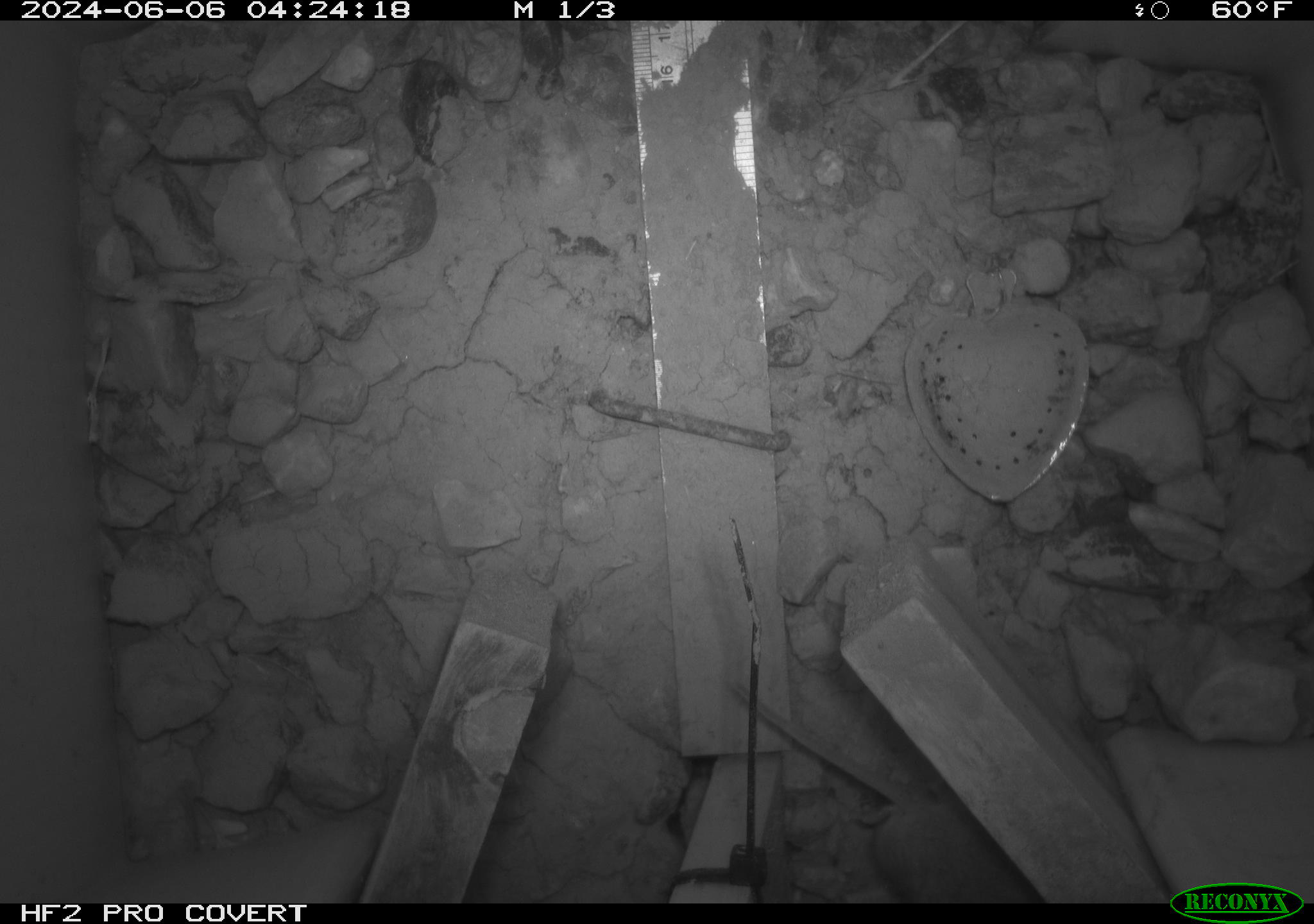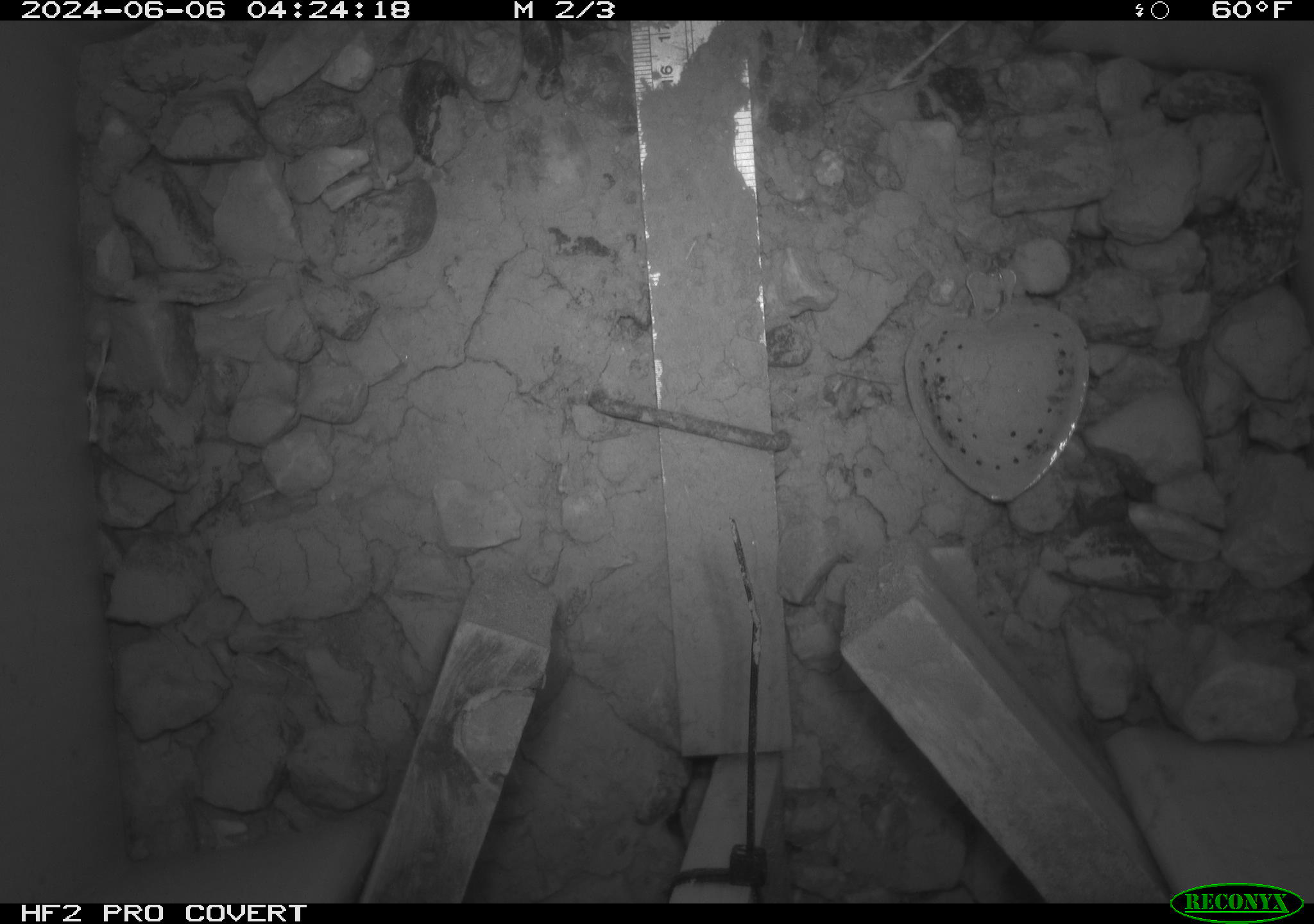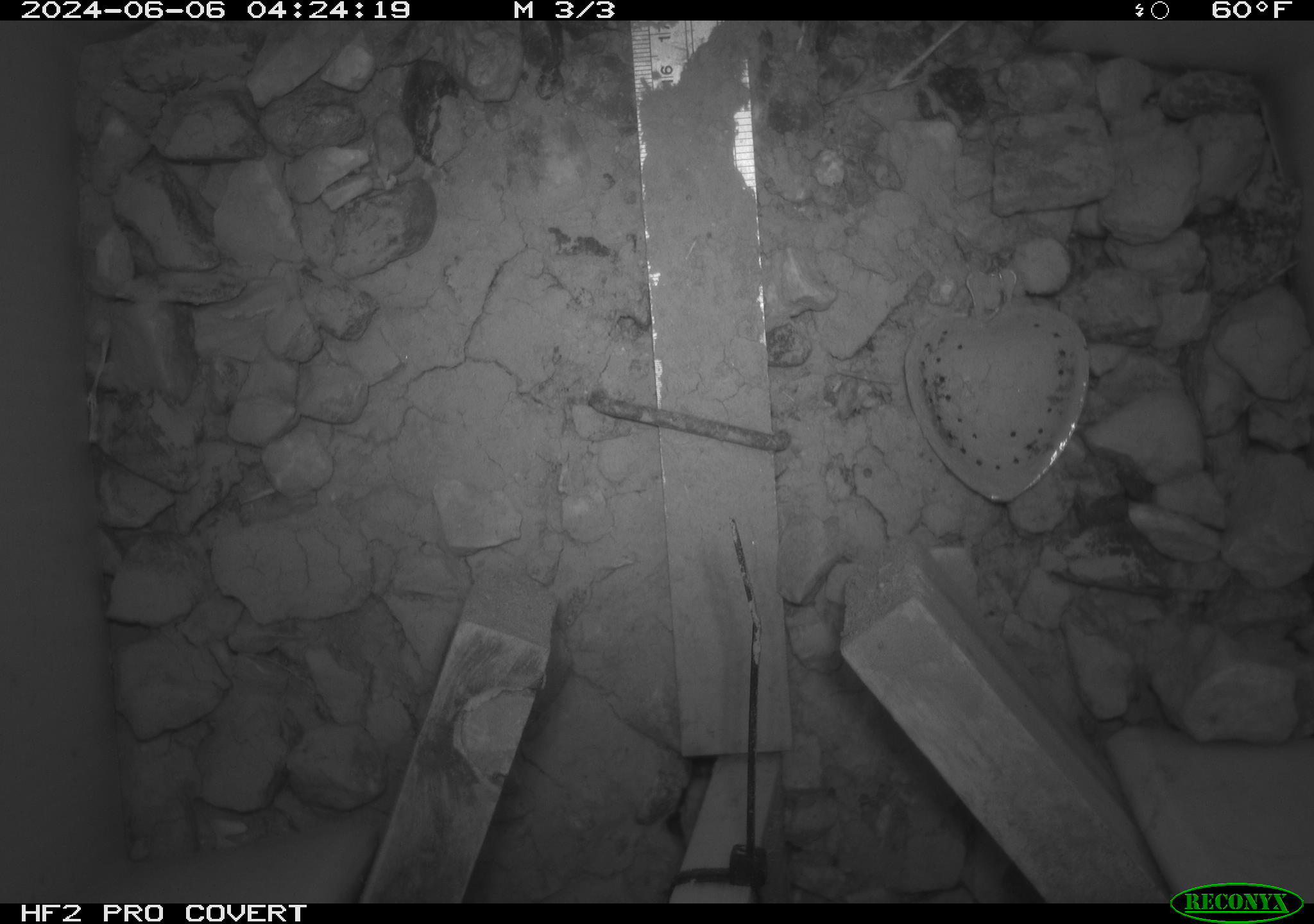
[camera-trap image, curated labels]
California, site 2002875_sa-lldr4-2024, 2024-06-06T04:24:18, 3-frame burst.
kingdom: Animalia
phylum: Chordata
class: Mammalia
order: Rodentia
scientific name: Rodentia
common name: rodent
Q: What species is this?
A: Rodent (Rodentia).